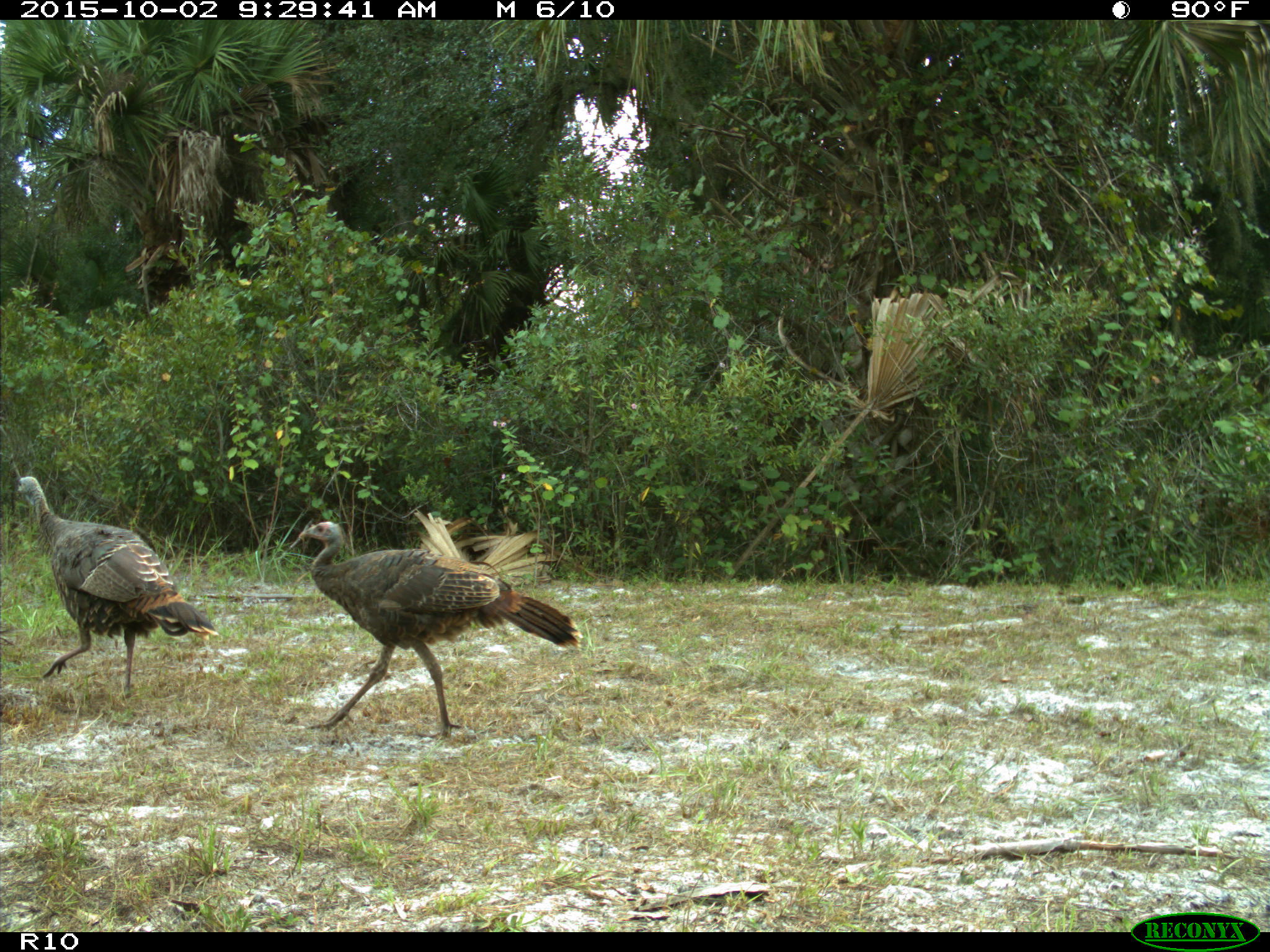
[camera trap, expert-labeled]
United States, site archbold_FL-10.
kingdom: Animalia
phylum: Chordata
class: Aves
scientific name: Aves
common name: birds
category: unidentified bird